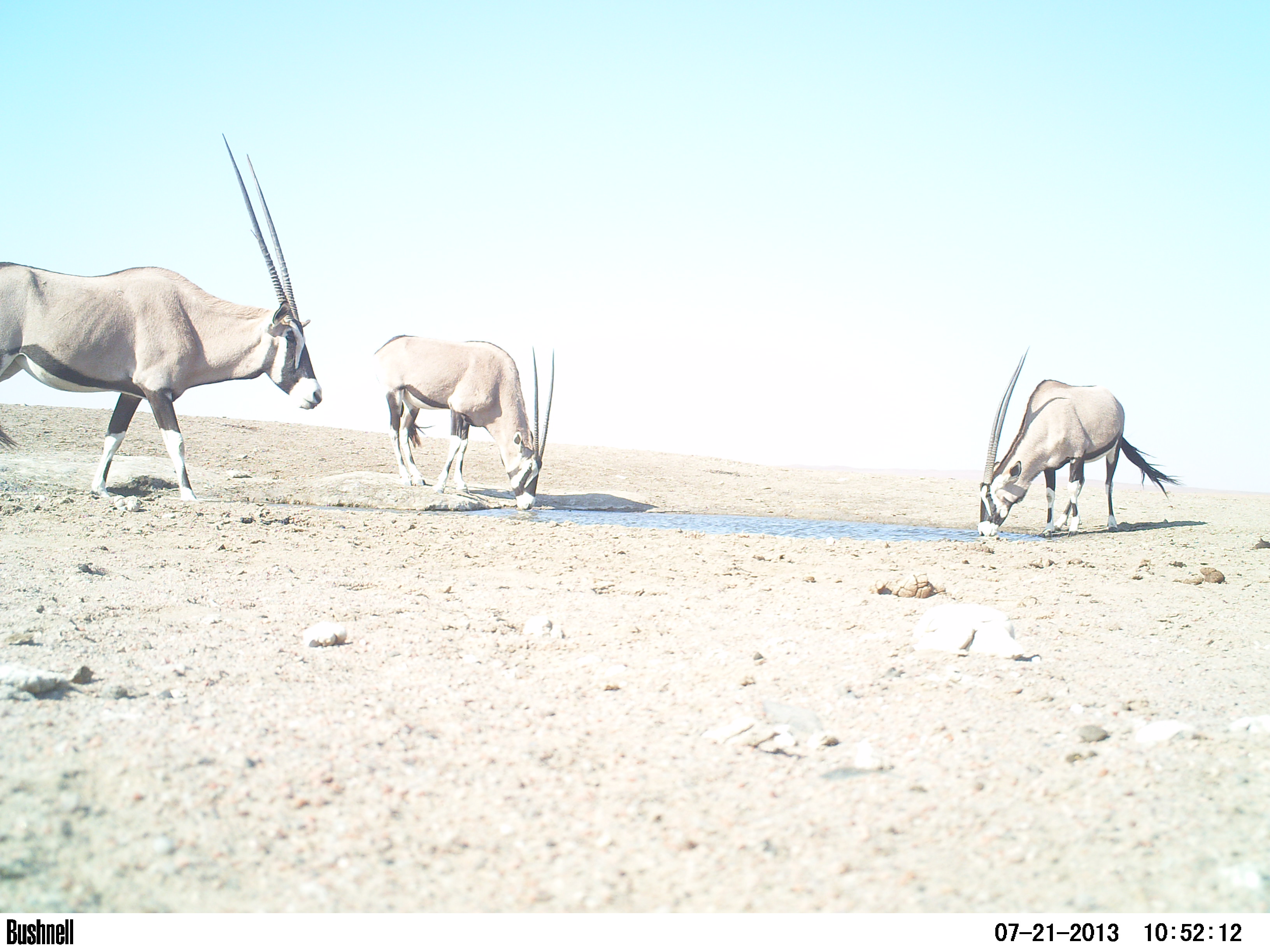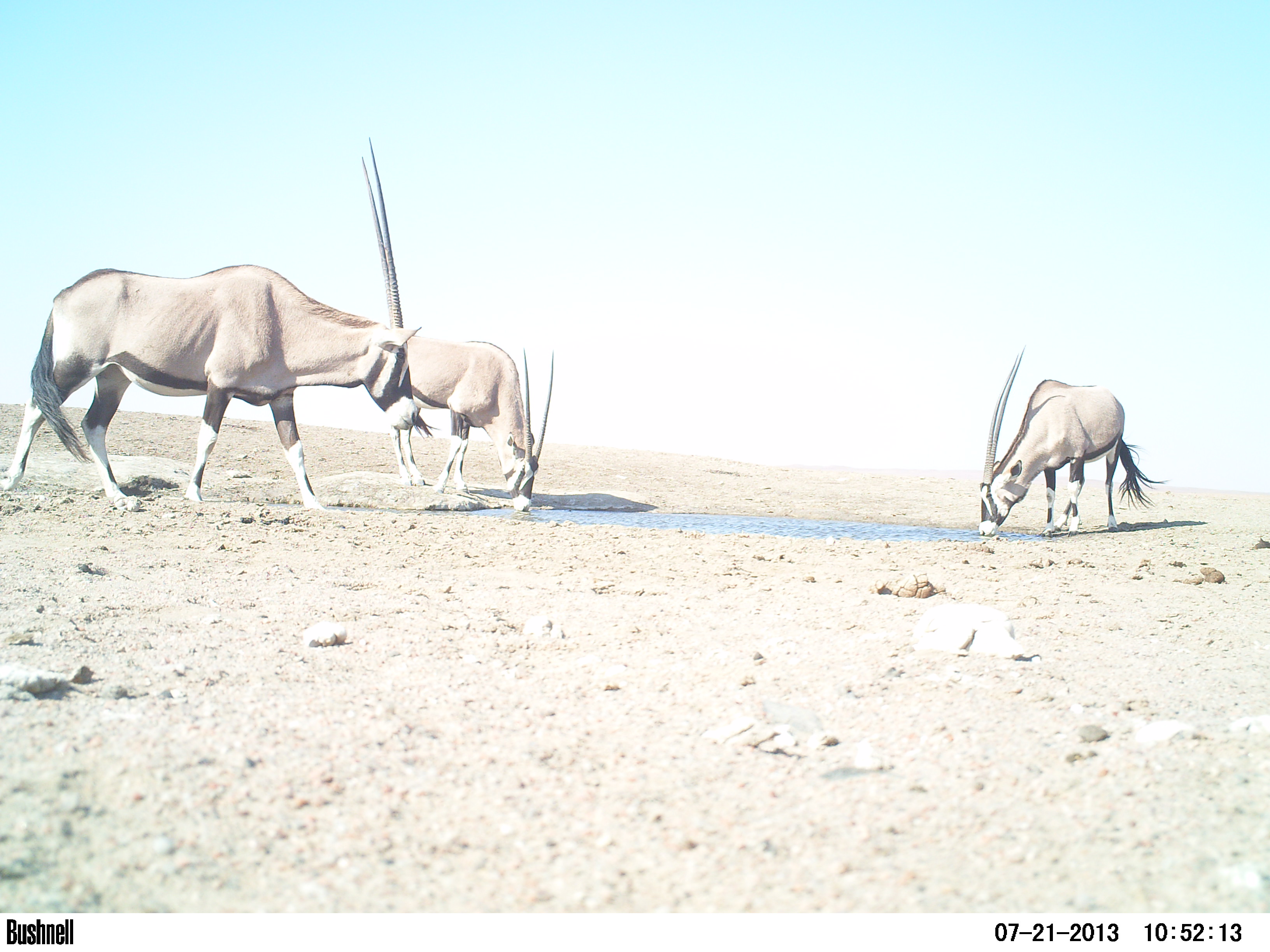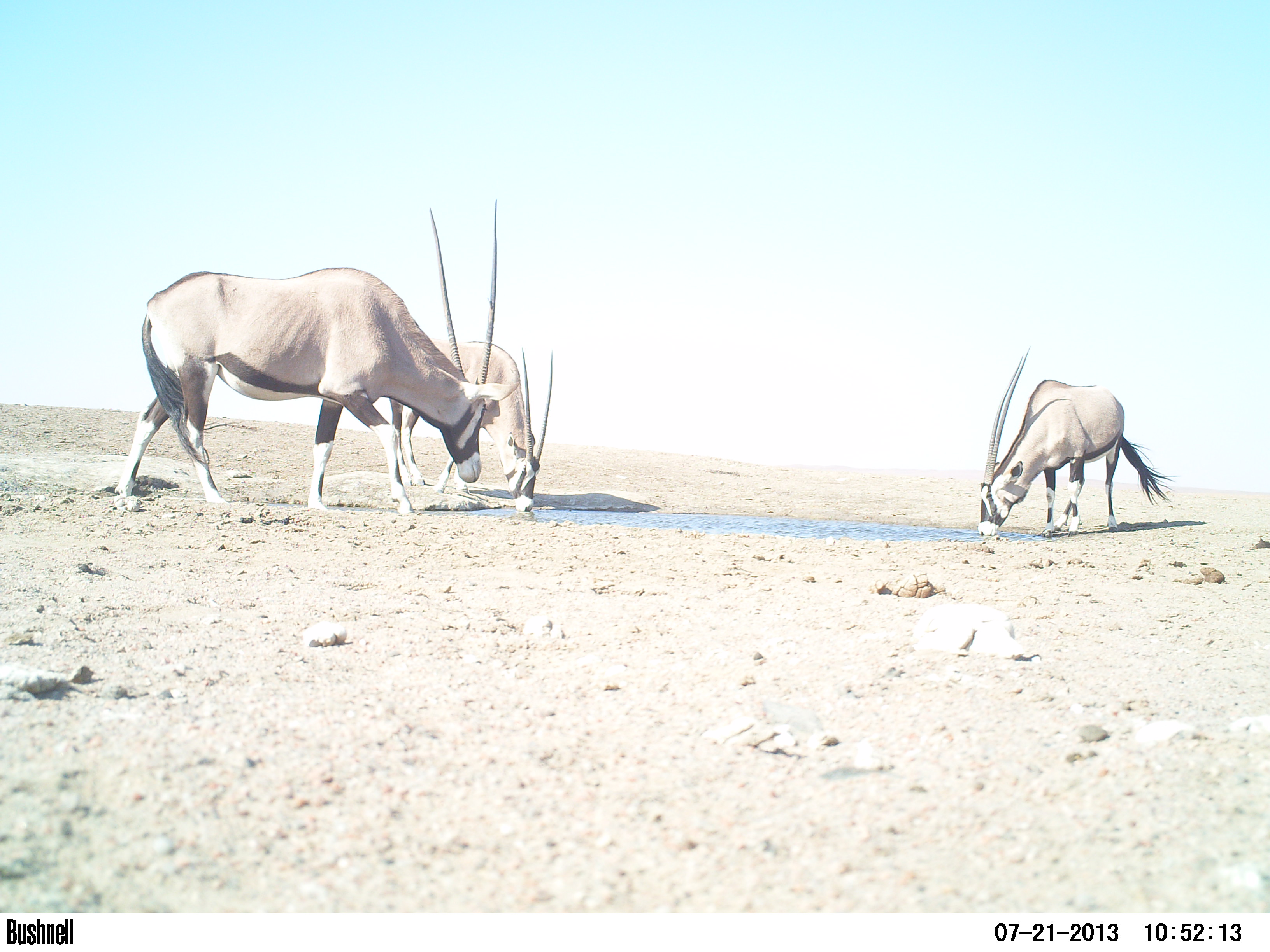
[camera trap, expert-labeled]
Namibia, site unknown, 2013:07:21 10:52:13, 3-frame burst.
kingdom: Animalia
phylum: Chordata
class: Mammalia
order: Artiodactyla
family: Bovidae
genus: Oryx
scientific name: Oryx gazella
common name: gemsbok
Oryx gazella (gemsbok).